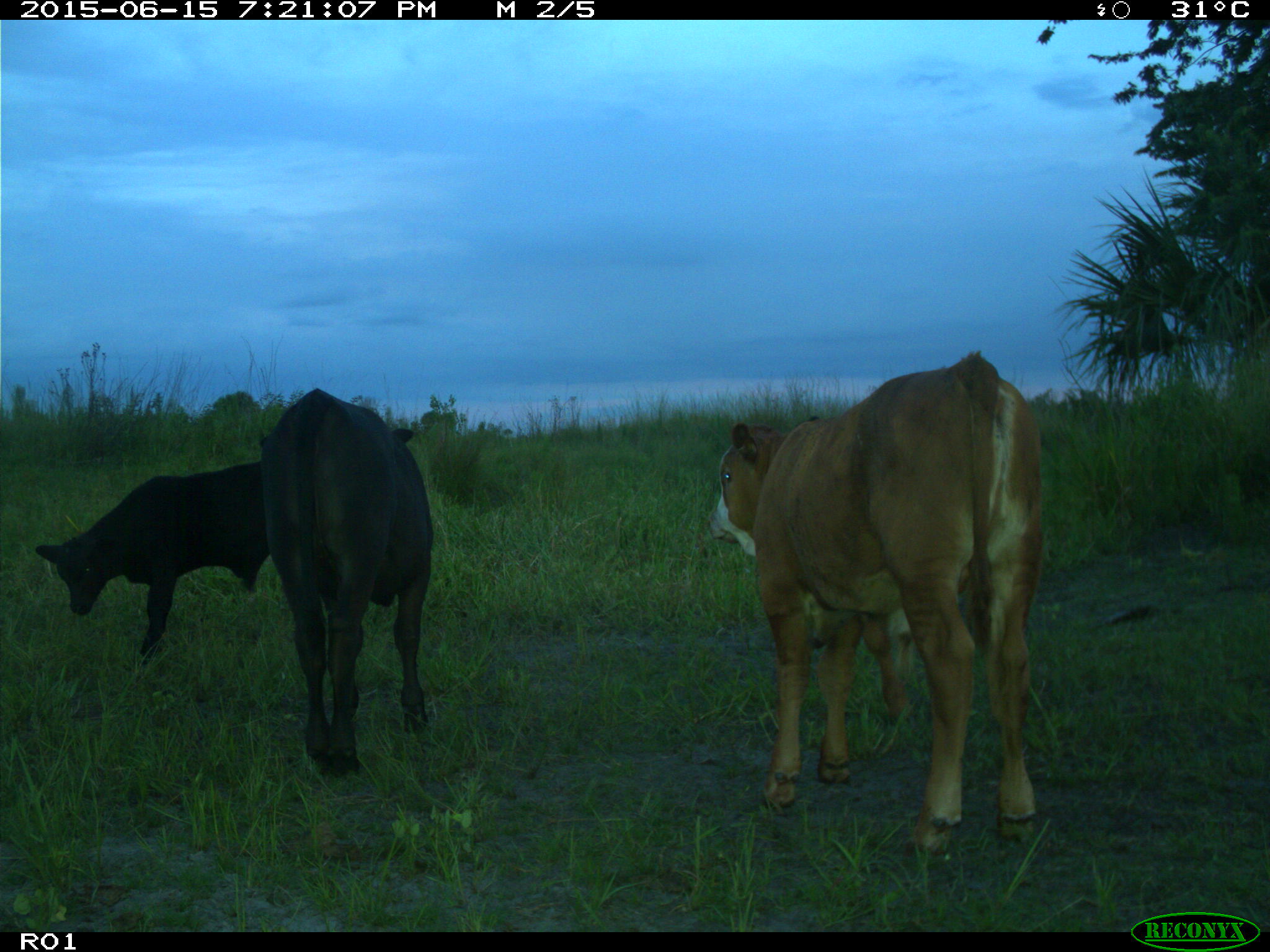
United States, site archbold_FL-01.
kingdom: Animalia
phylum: Chordata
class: Mammalia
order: Artiodactyla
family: Bovidae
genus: Bos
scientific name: Bos taurus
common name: domestic cow